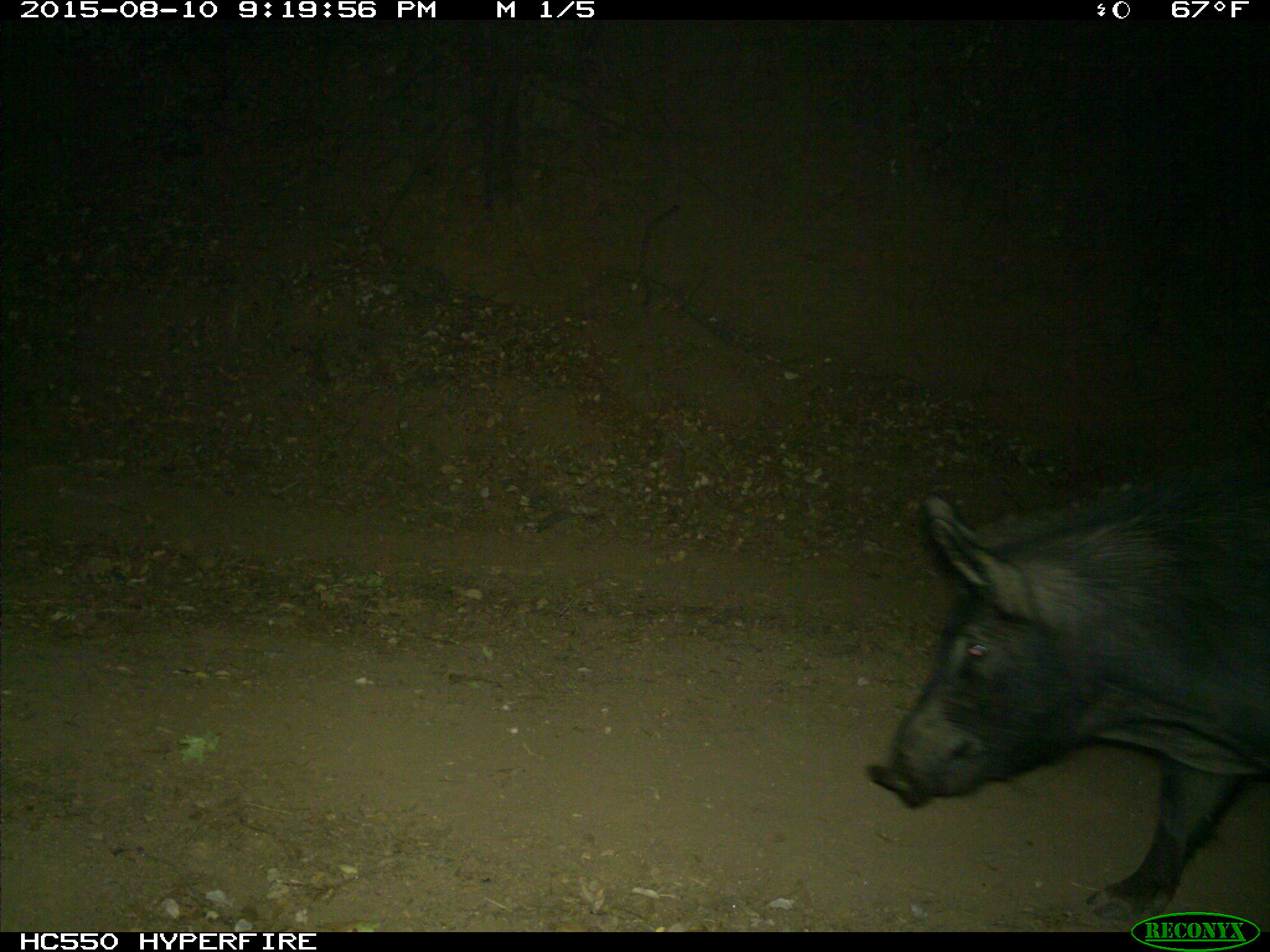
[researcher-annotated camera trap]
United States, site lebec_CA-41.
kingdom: Animalia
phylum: Chordata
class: Mammalia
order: Artiodactyla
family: Suidae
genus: Sus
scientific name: Sus scrofa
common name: wild boar